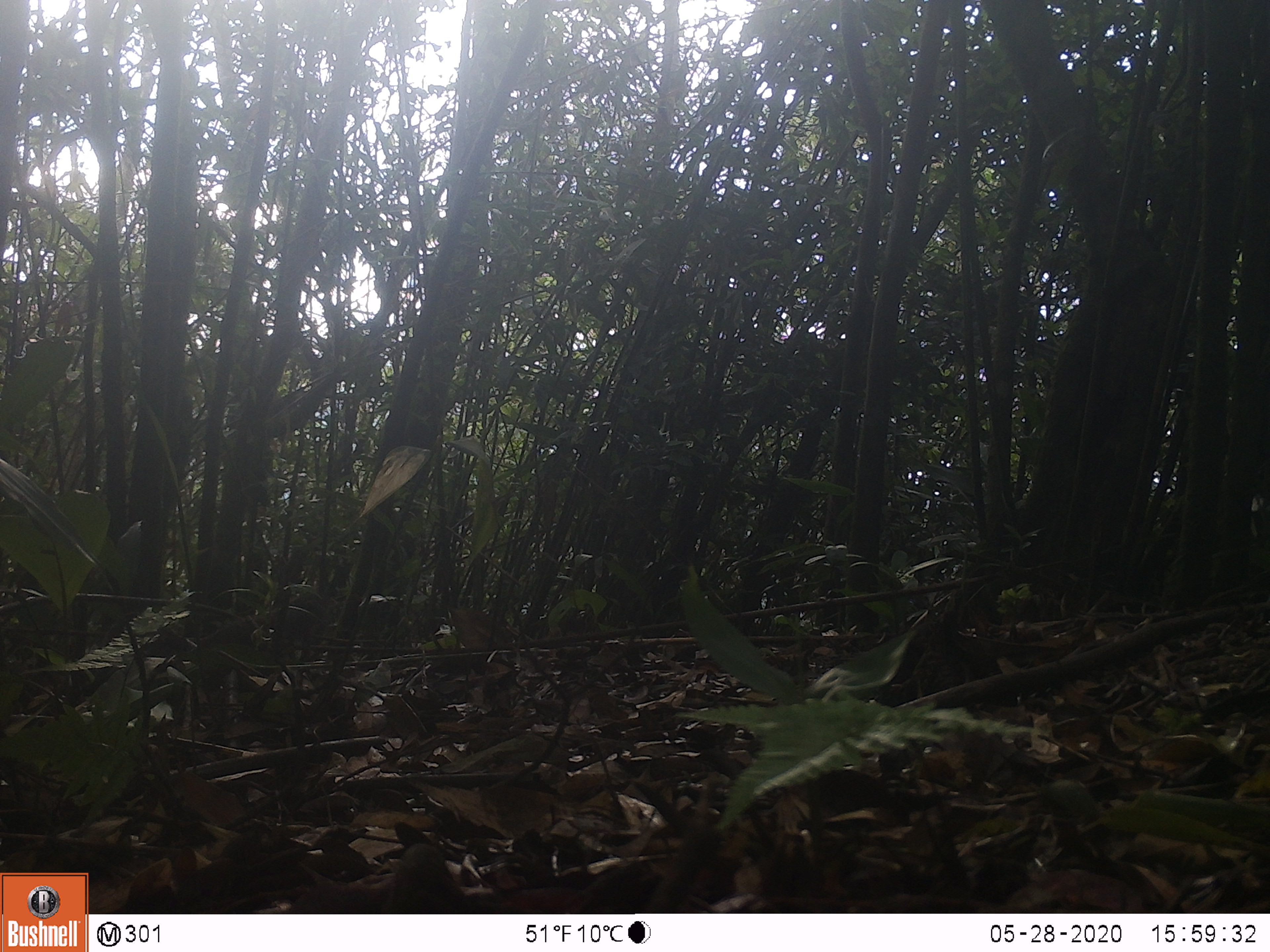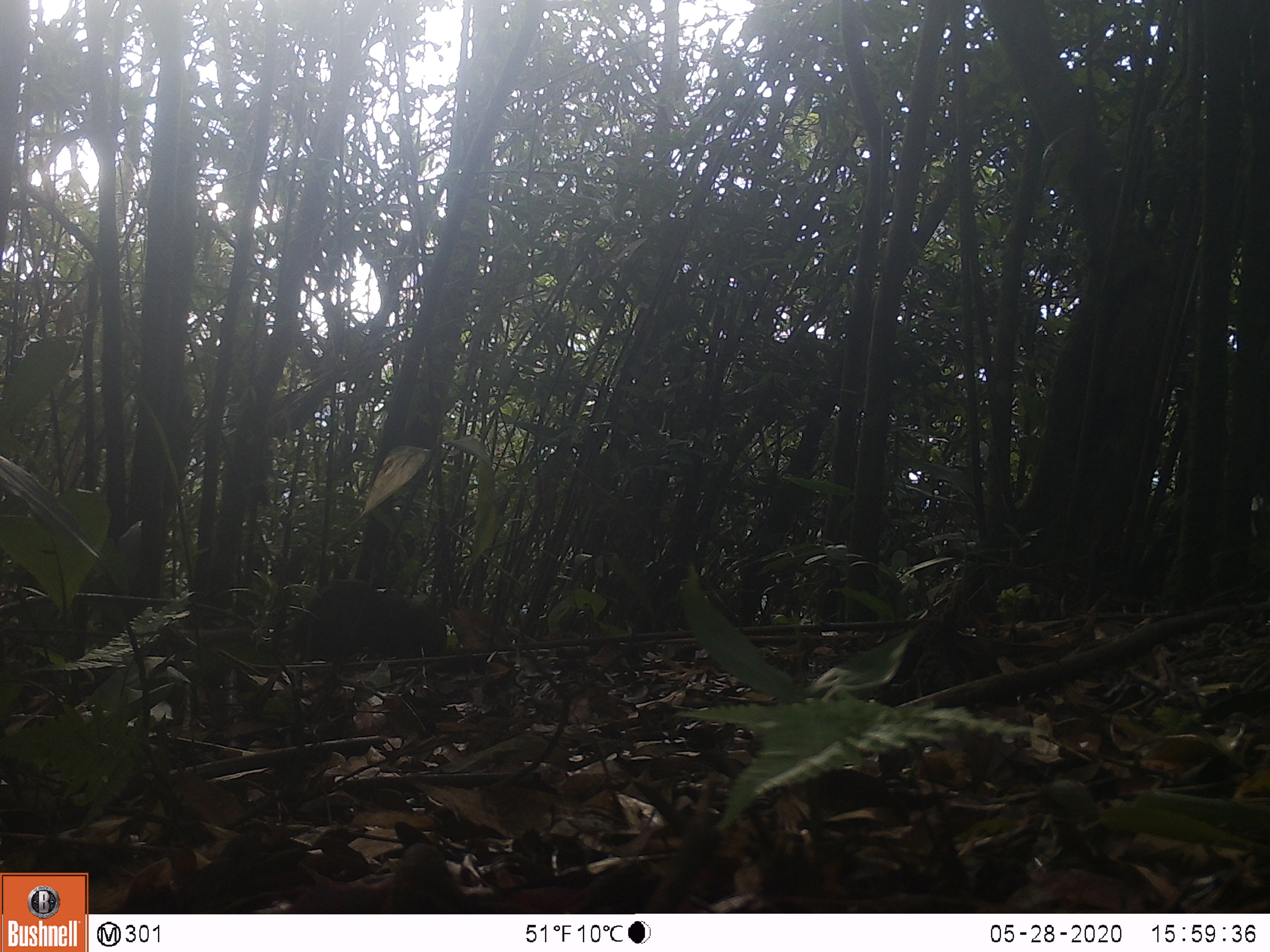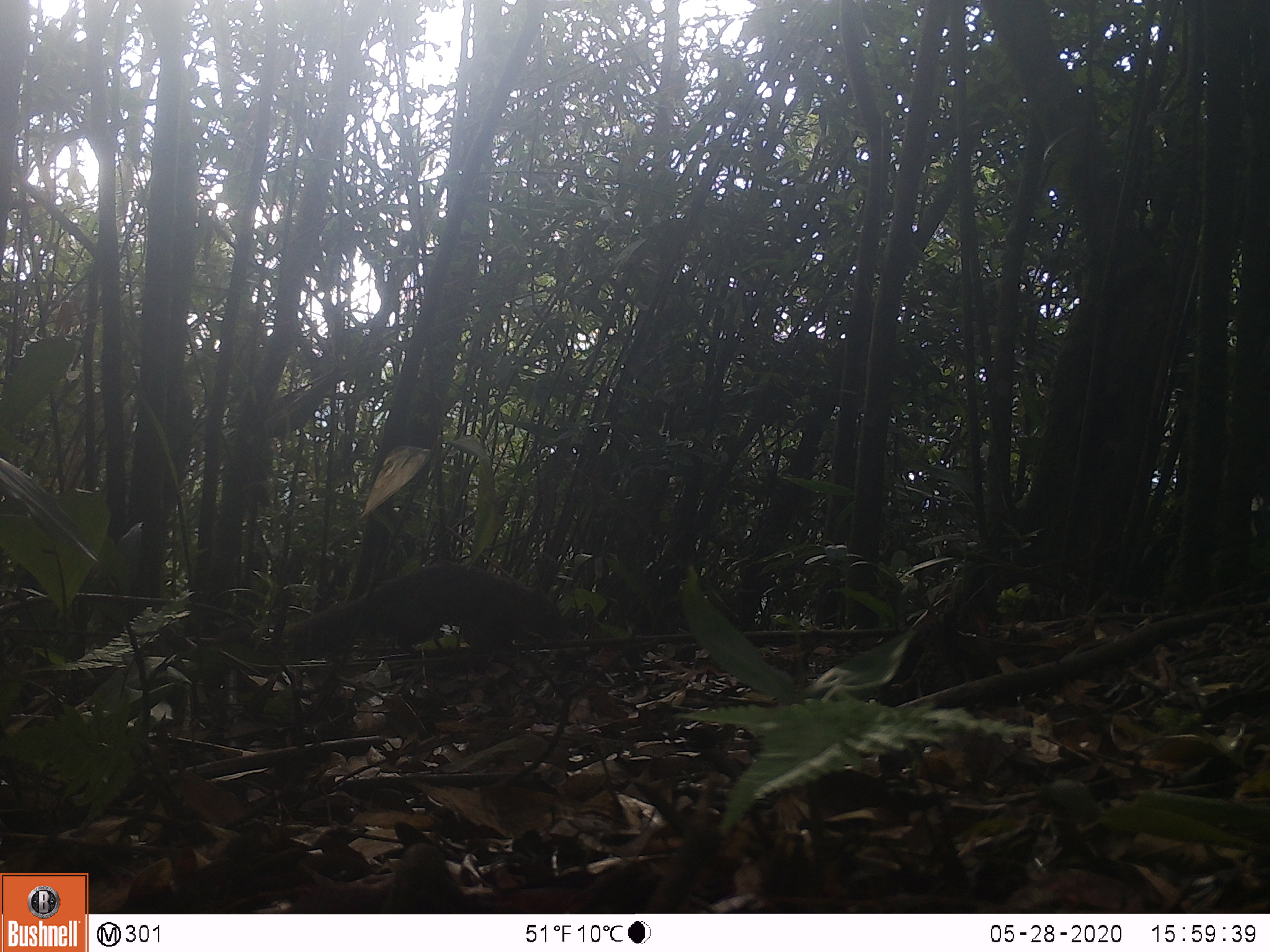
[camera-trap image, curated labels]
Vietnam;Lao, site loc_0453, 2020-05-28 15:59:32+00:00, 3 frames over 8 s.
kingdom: Animalia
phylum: Chordata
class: Mammalia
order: Rodentia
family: Sciuridae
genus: Callosciurus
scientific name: Callosciurus erythraeus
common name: pallas's squirrel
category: pallass squirrel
Pallass squirrel (pallas's squirrel) (Callosciurus erythraeus). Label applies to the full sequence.